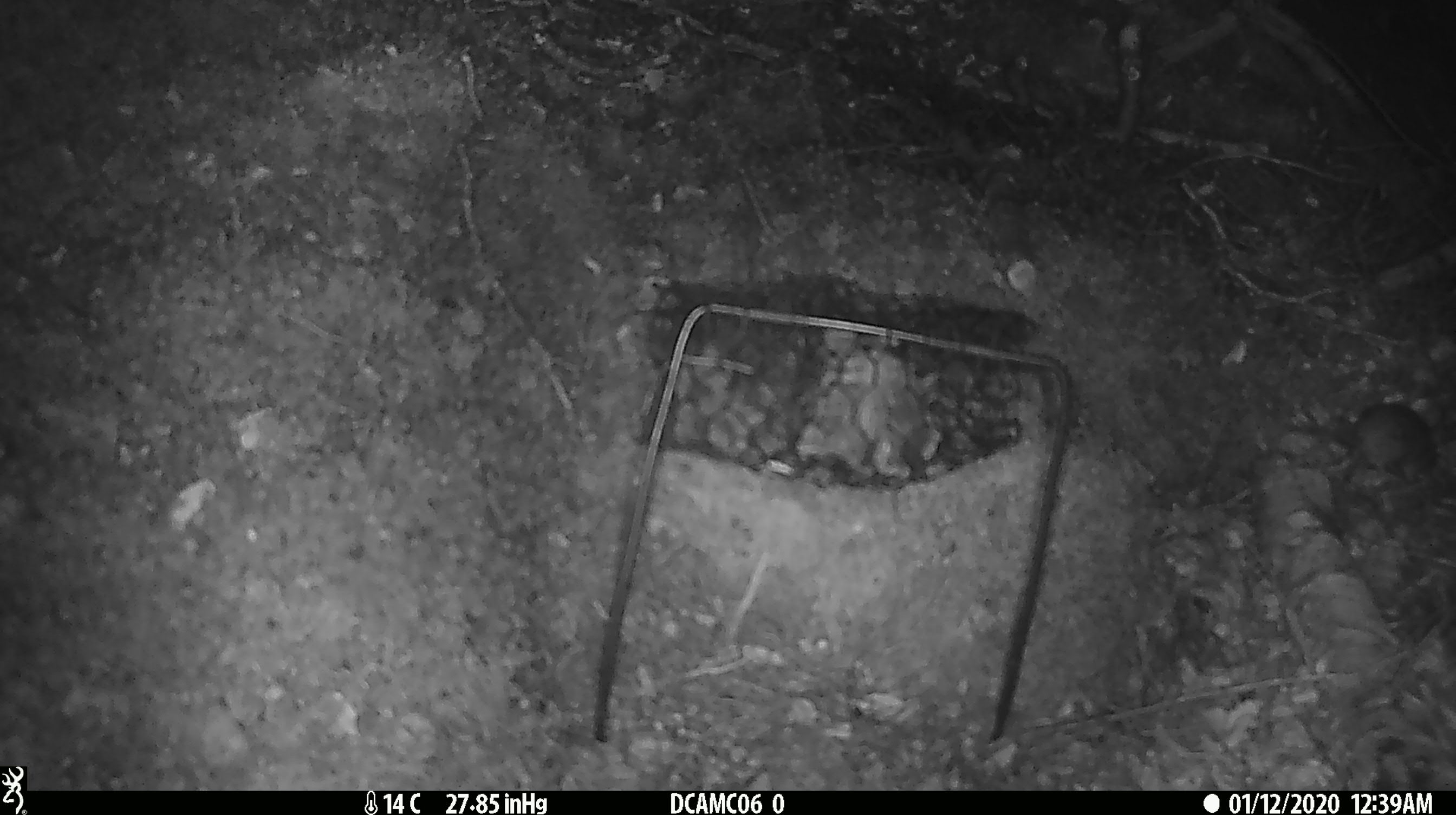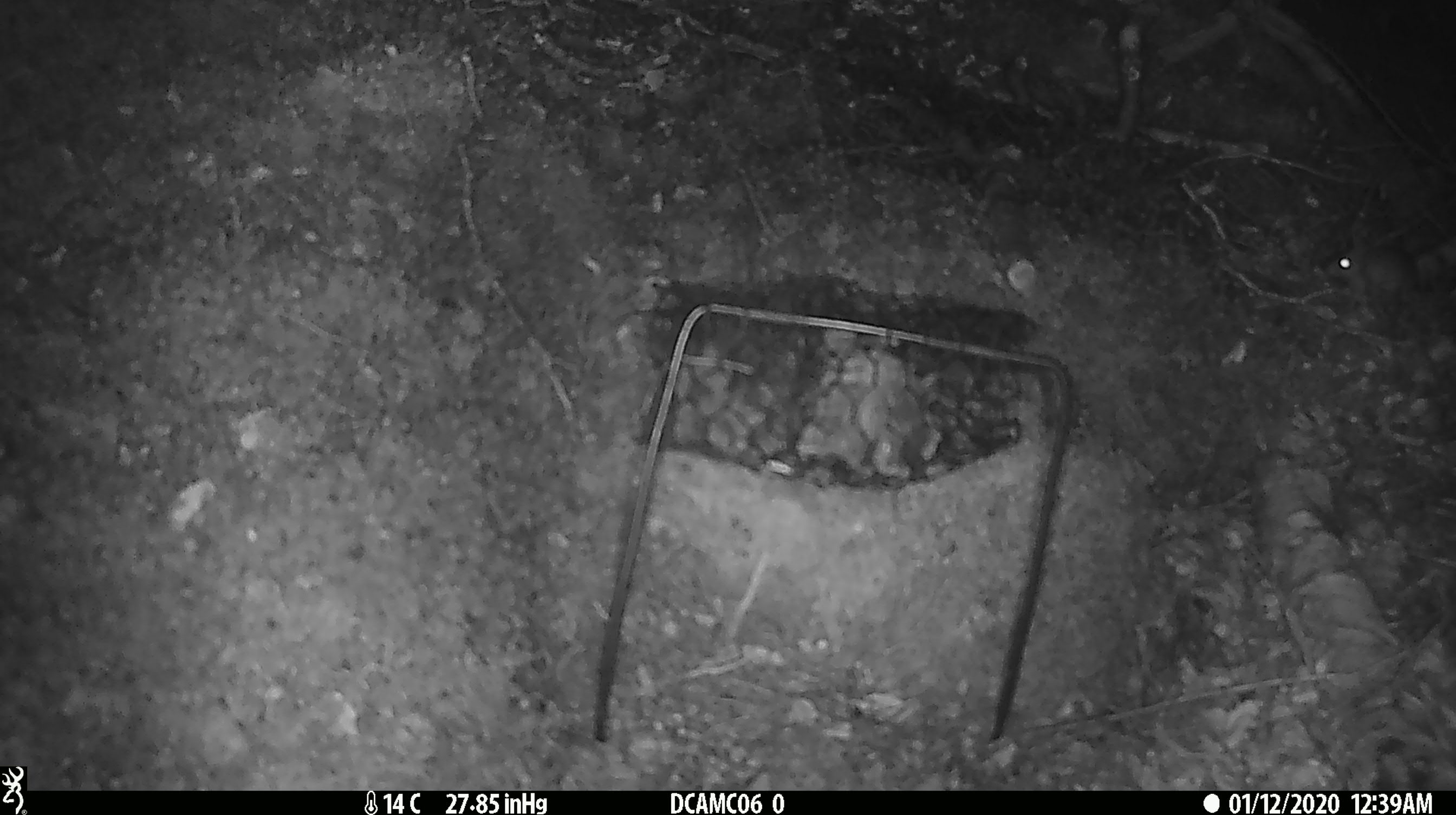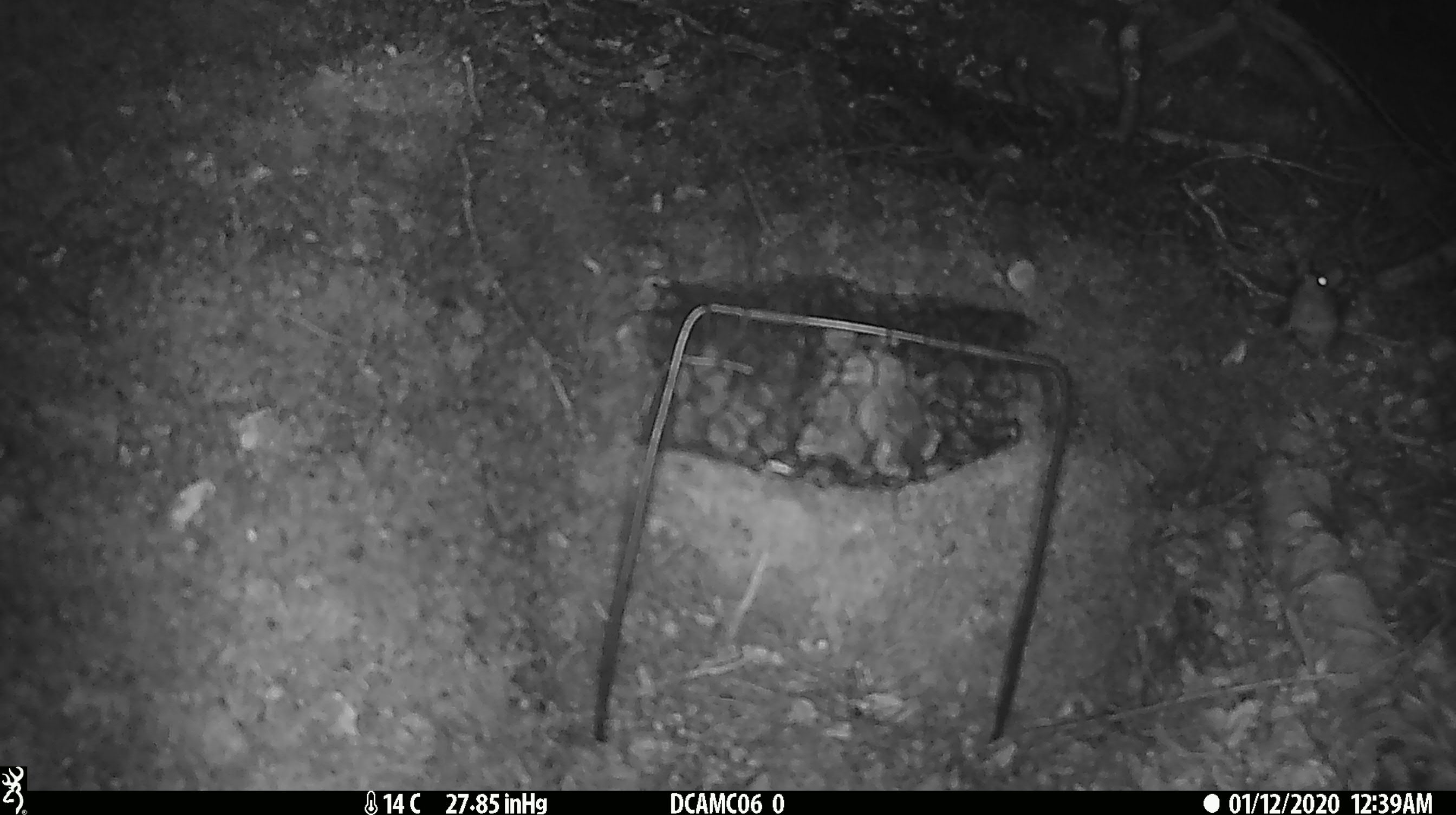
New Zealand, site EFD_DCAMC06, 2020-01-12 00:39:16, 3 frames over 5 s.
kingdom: Animalia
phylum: Chordata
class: Mammalia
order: Rodentia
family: Muridae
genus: Mus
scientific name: Mus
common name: mouse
Mouse (Mus).